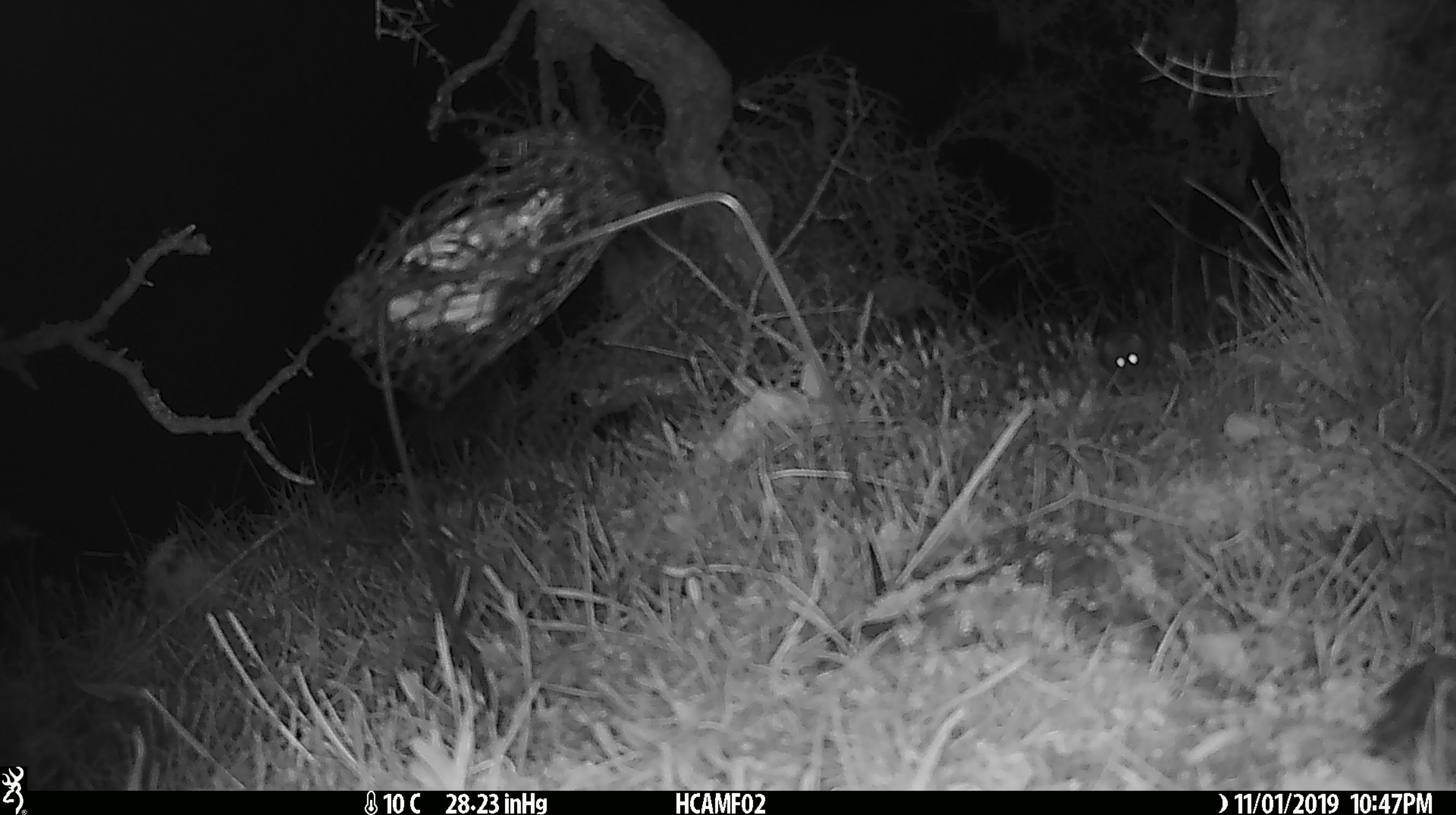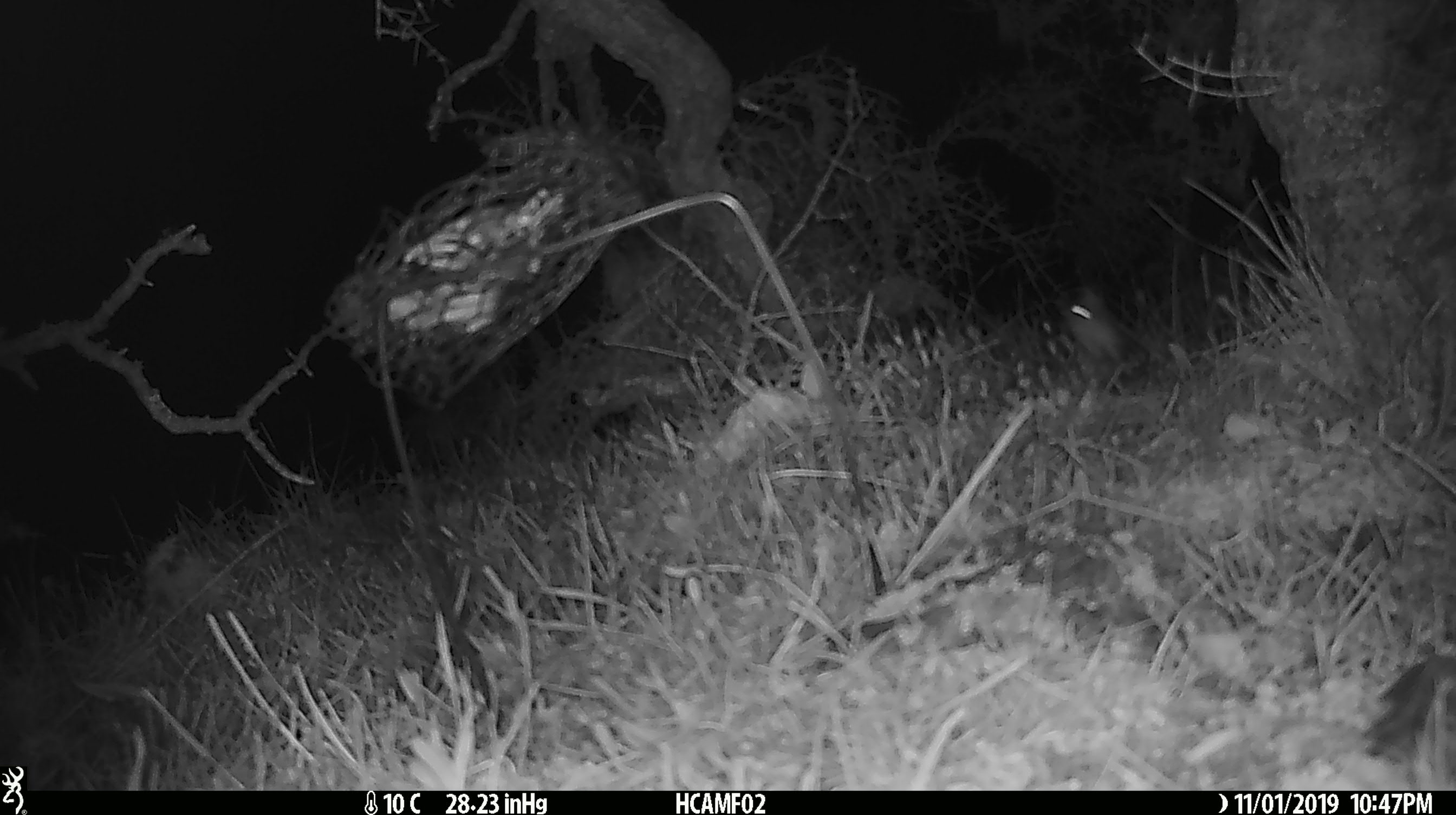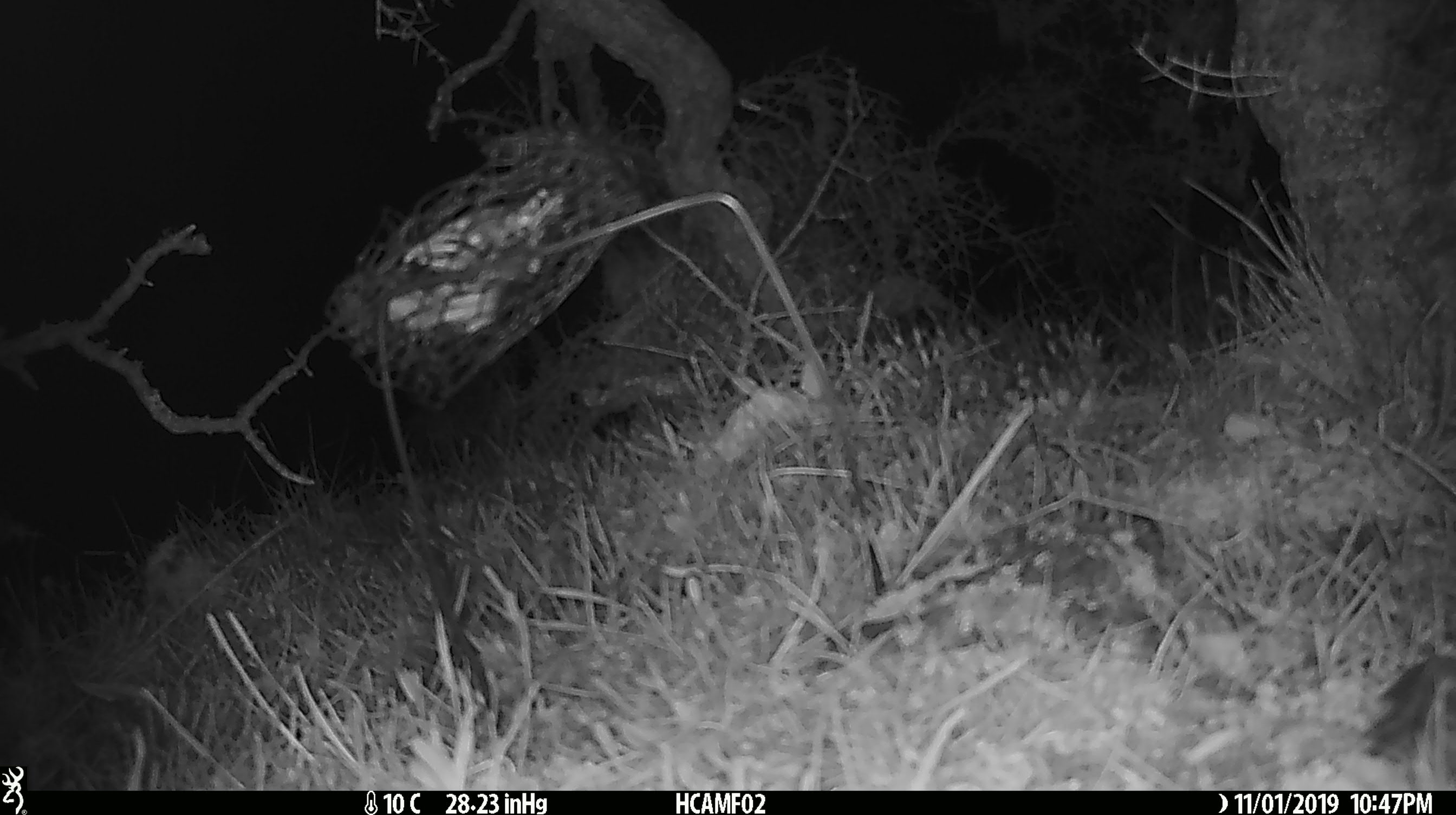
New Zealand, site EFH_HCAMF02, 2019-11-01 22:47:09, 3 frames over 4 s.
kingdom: Animalia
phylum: Chordata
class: Mammalia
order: Rodentia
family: Muridae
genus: Mus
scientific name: Mus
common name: mouse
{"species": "mouse (Mus)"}